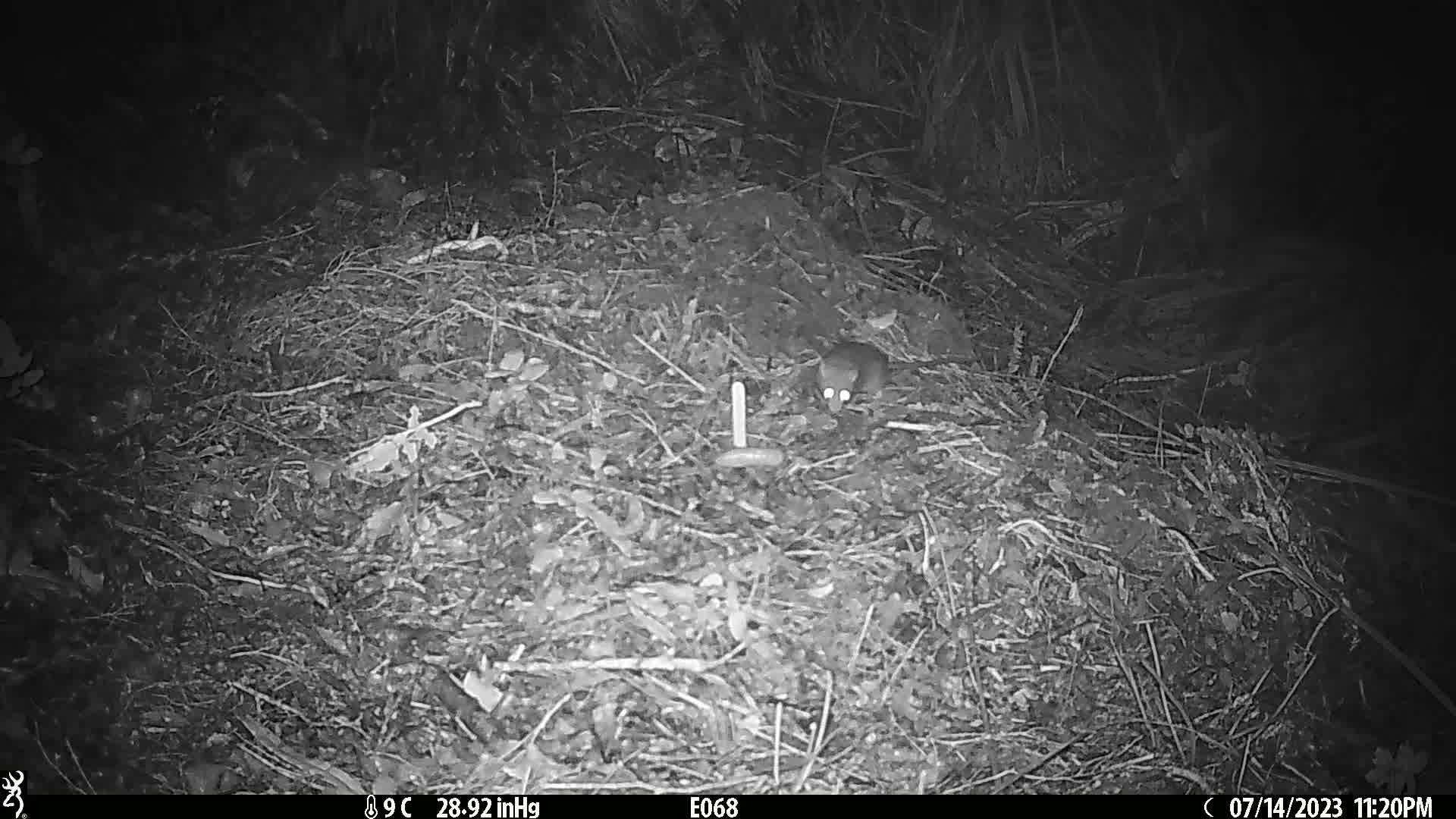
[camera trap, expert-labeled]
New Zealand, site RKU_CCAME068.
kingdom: Animalia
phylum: Chordata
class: Mammalia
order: Rodentia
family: Muridae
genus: Rattus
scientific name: Rattus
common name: rat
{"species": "rat (Rattus)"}